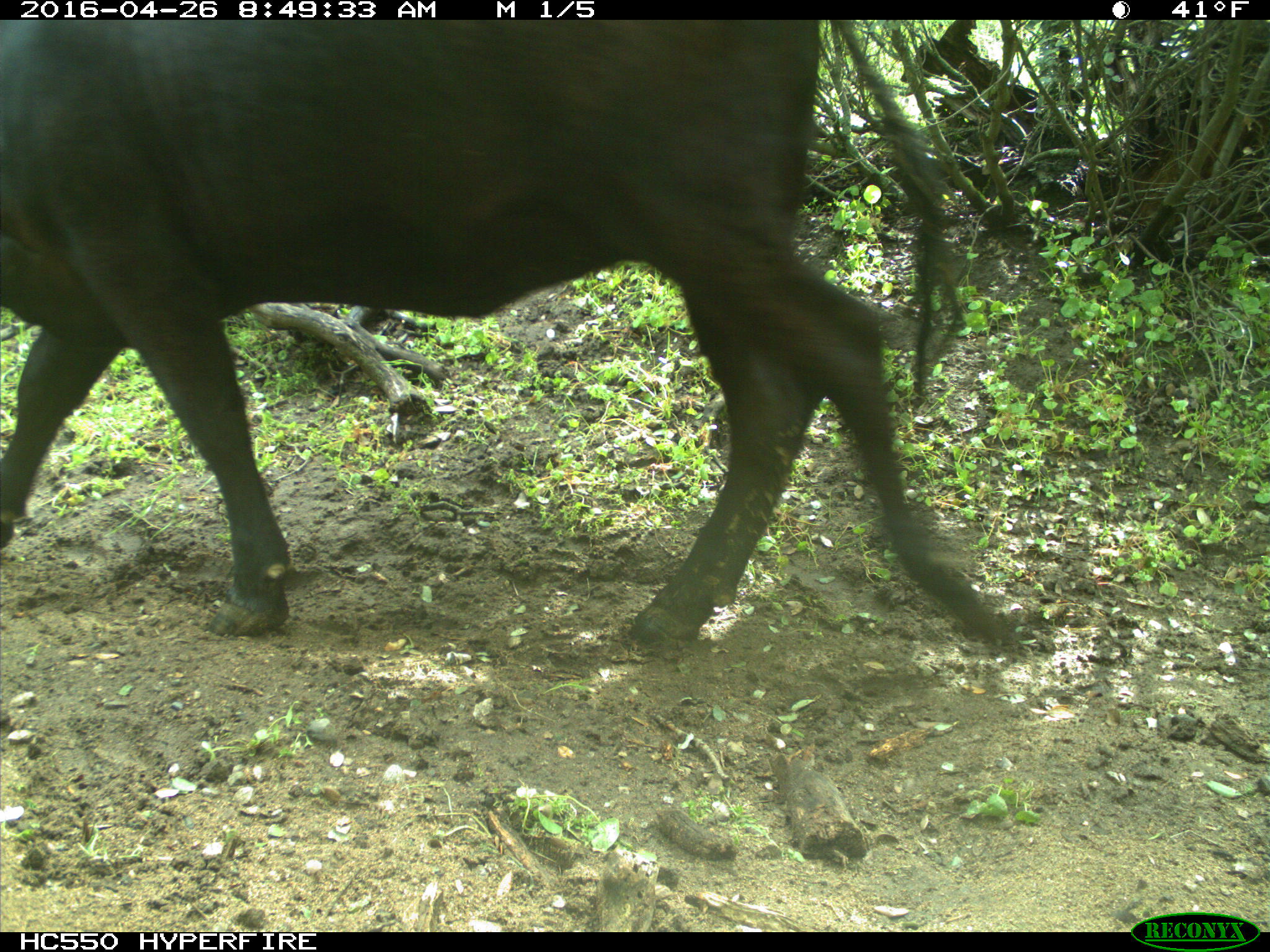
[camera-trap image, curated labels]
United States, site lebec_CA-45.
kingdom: Animalia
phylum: Chordata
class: Mammalia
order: Artiodactyla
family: Bovidae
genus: Bos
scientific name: Bos taurus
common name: domestic cow